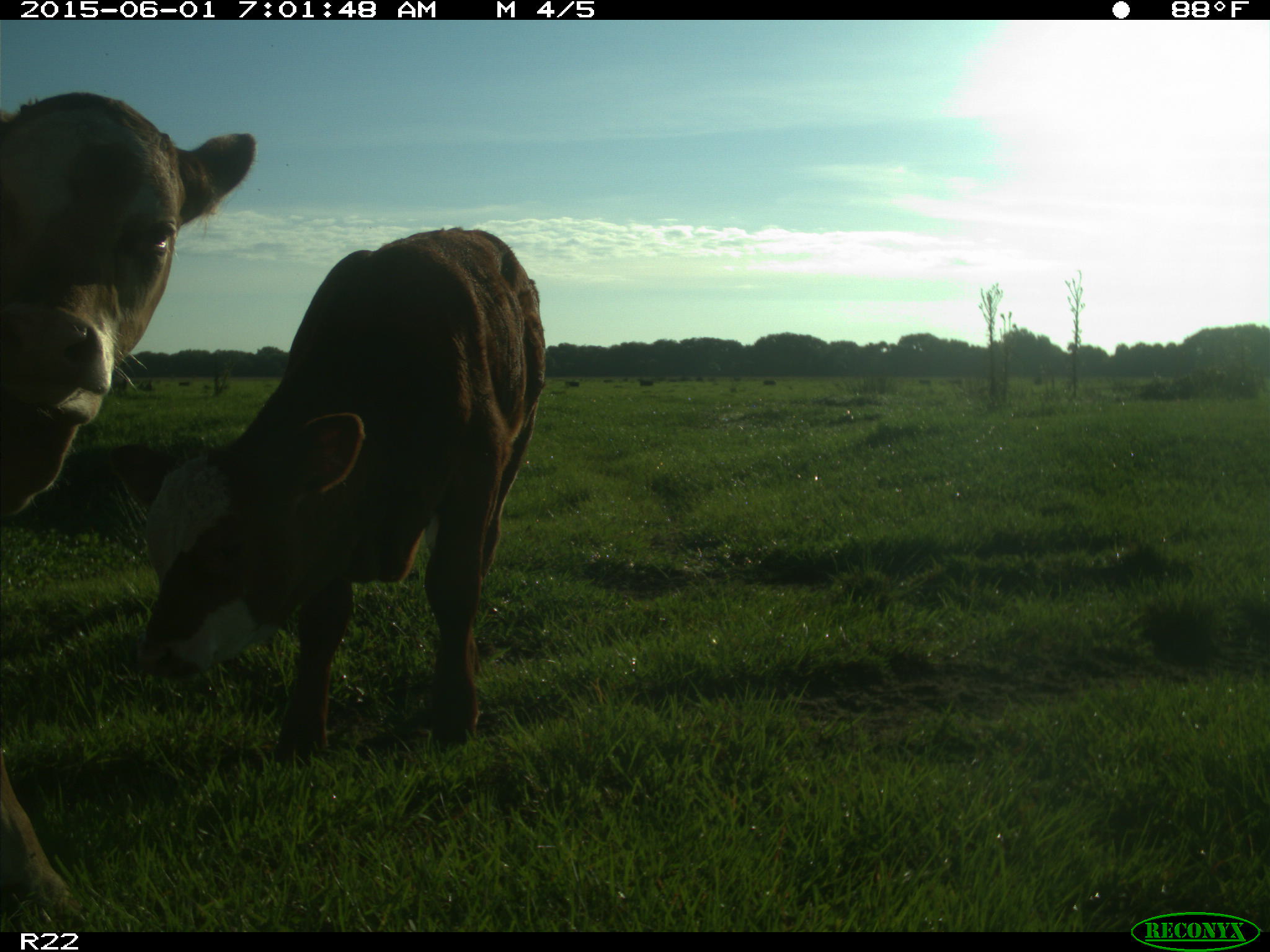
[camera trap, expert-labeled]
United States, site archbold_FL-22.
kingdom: Animalia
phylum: Chordata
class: Mammalia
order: Artiodactyla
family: Bovidae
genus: Bos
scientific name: Bos taurus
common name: domestic cow